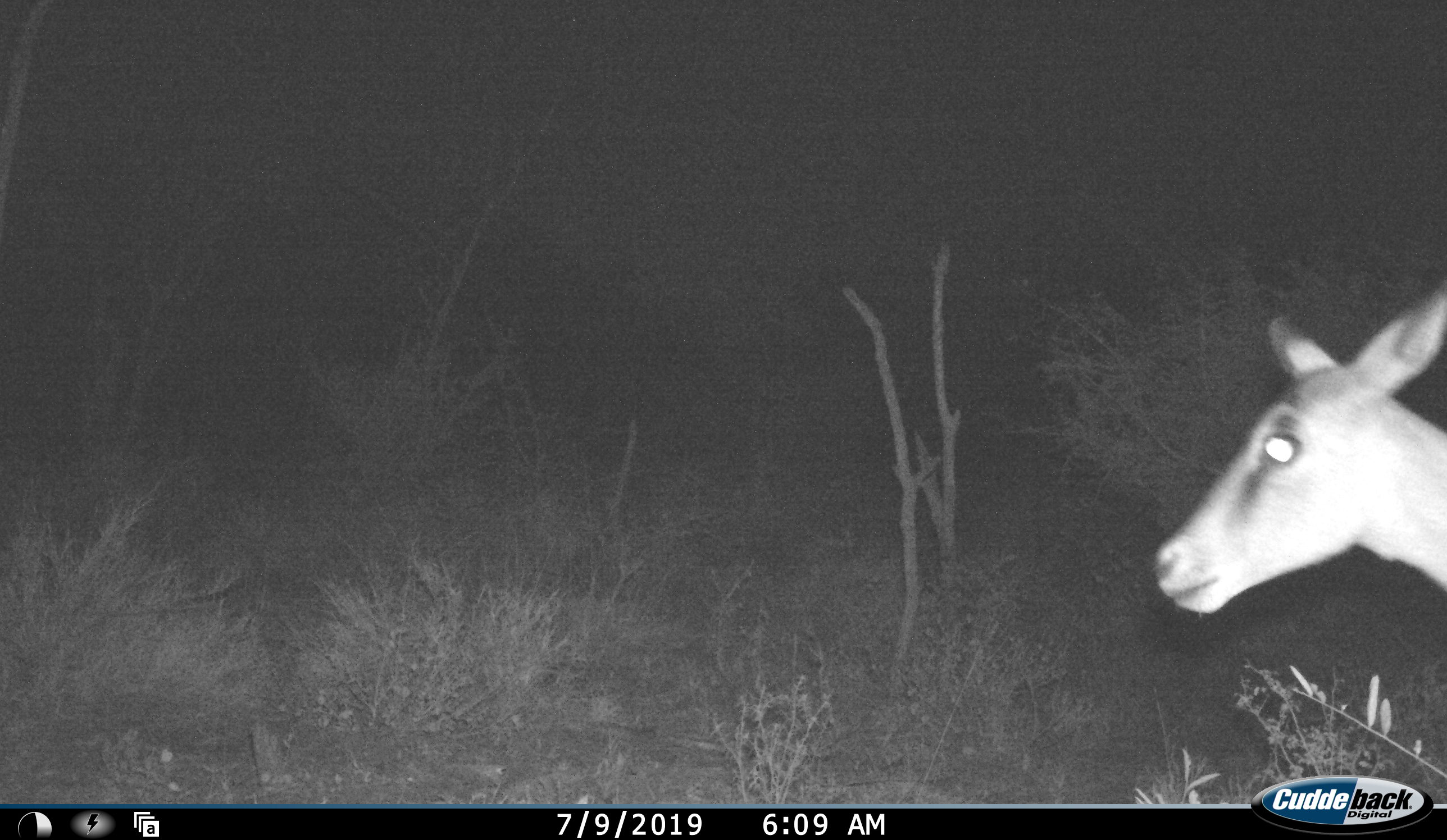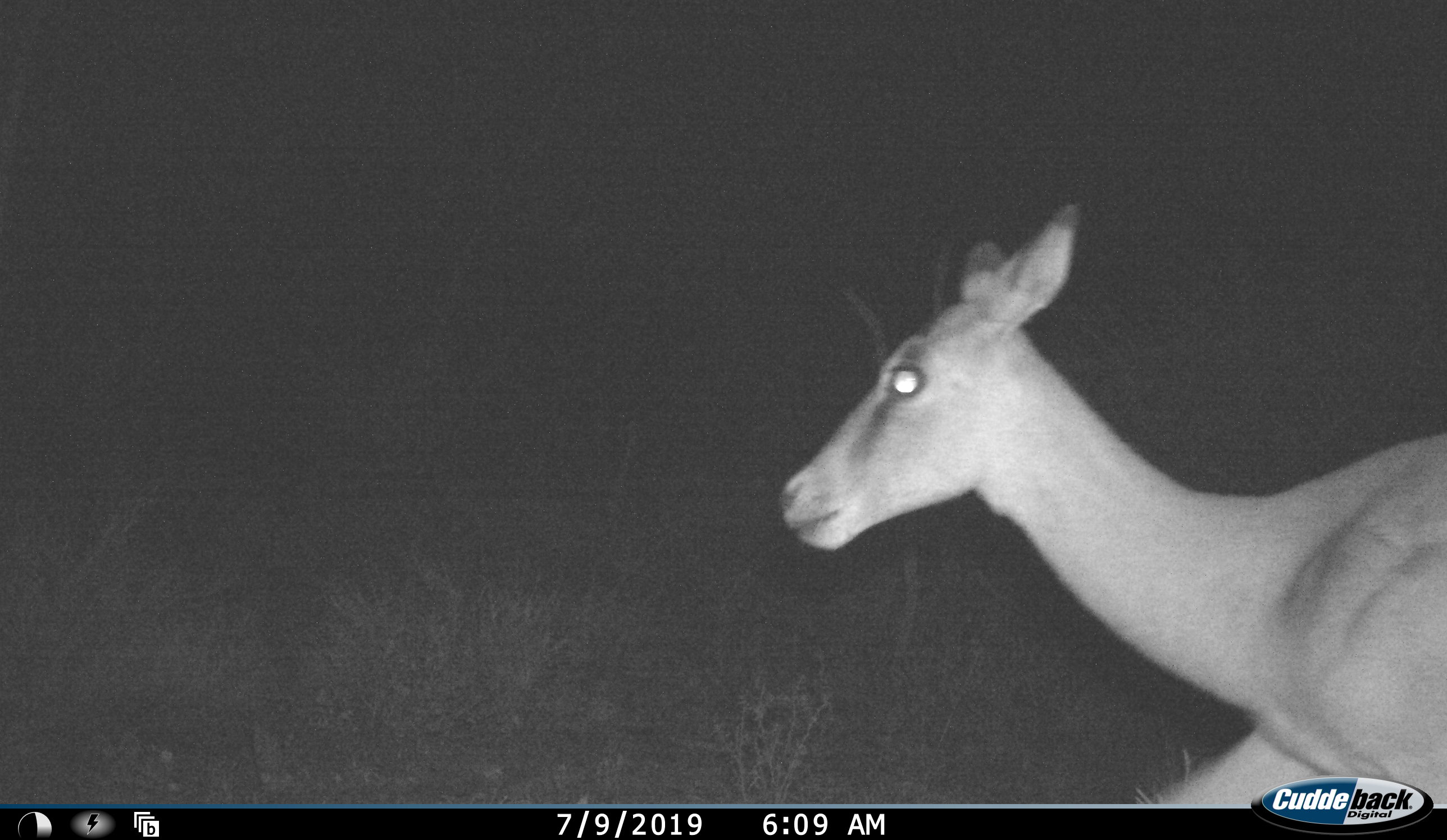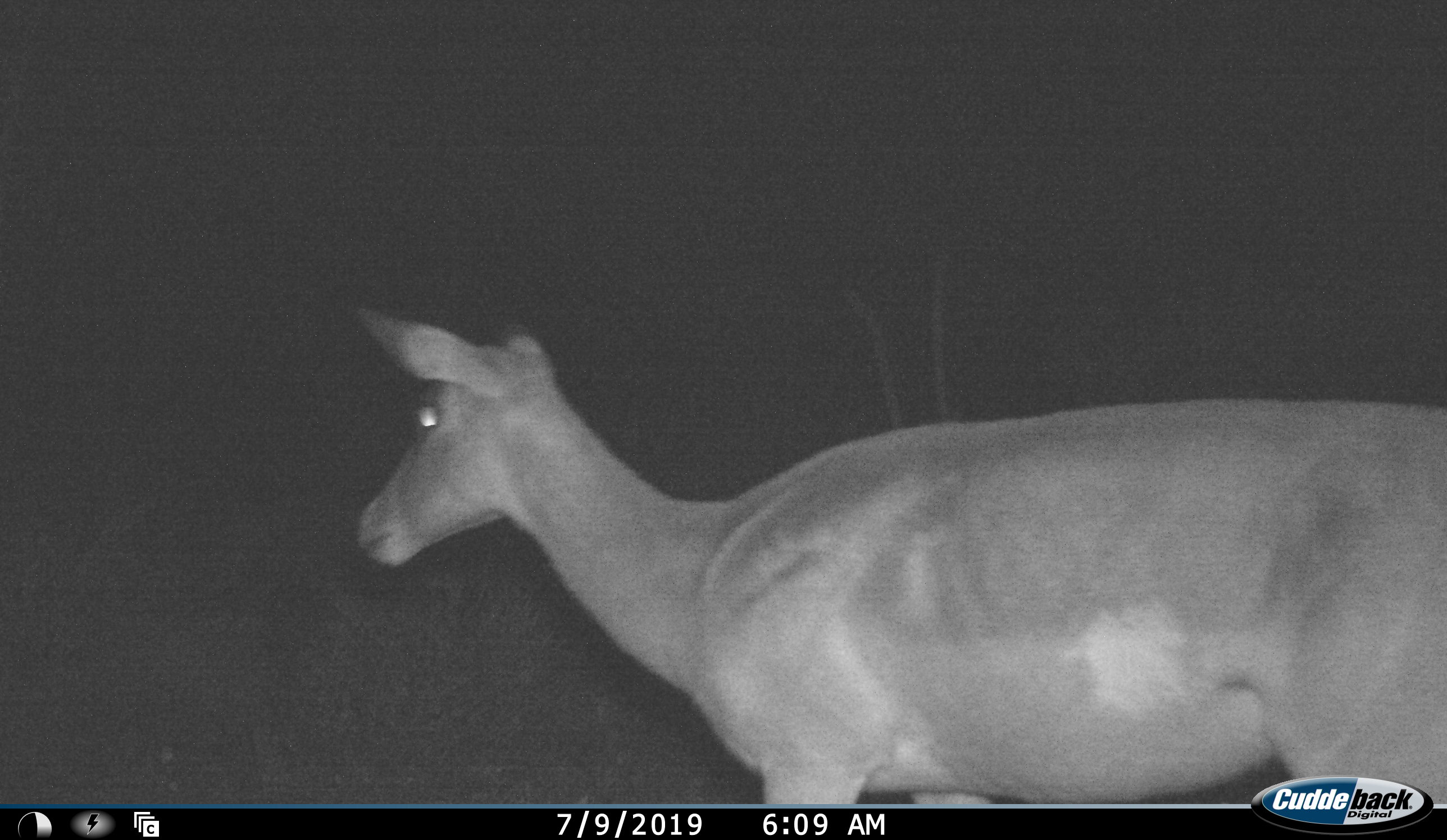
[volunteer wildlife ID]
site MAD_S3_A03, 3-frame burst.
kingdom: Animalia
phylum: Chordata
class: Mammalia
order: Artiodactyla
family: Bovidae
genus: Aepyceros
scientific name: Aepyceros melampus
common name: impala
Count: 1.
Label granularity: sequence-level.